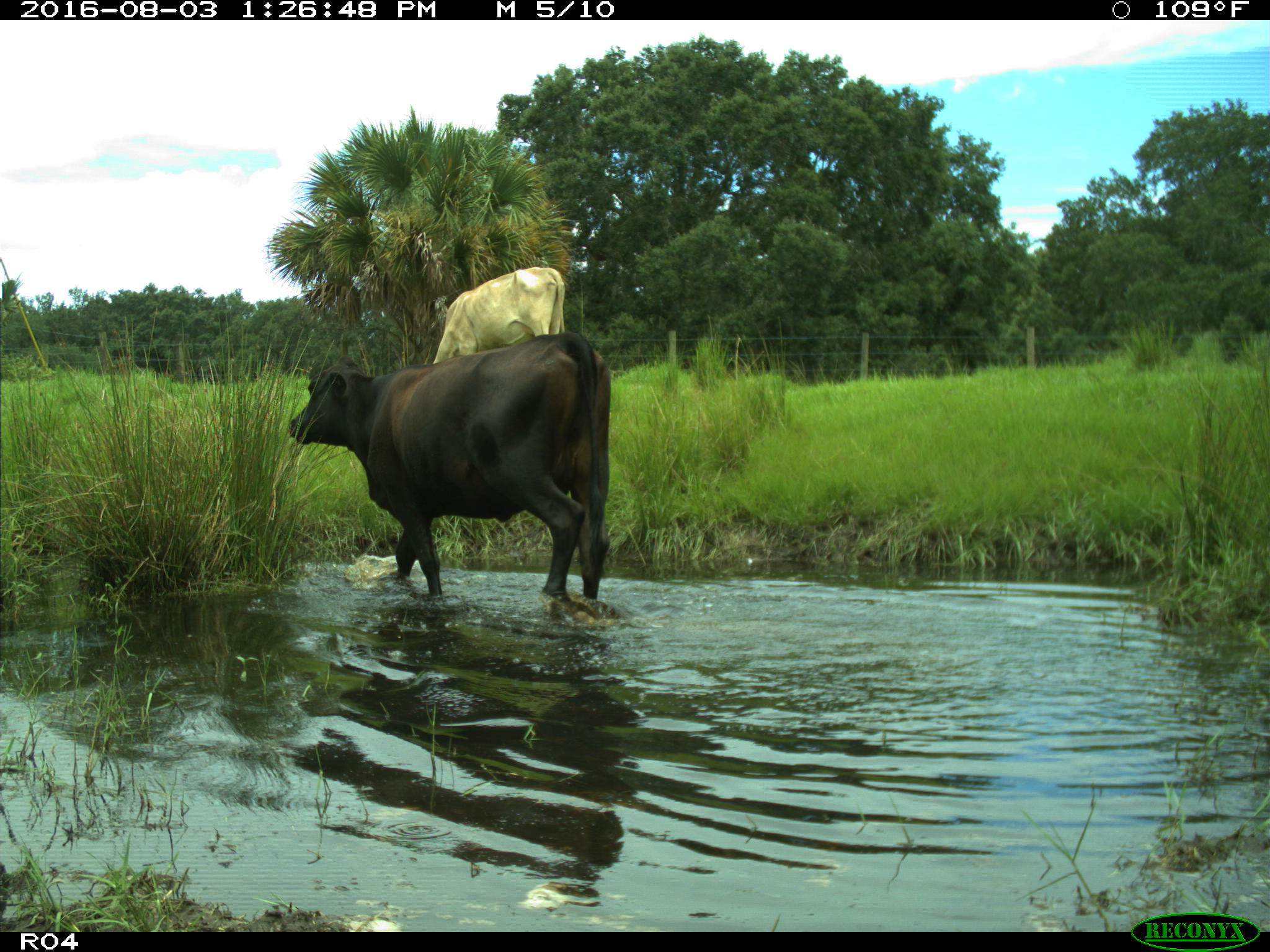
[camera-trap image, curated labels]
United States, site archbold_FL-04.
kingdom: Animalia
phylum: Chordata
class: Mammalia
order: Artiodactyla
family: Bovidae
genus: Bos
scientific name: Bos taurus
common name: domestic cow